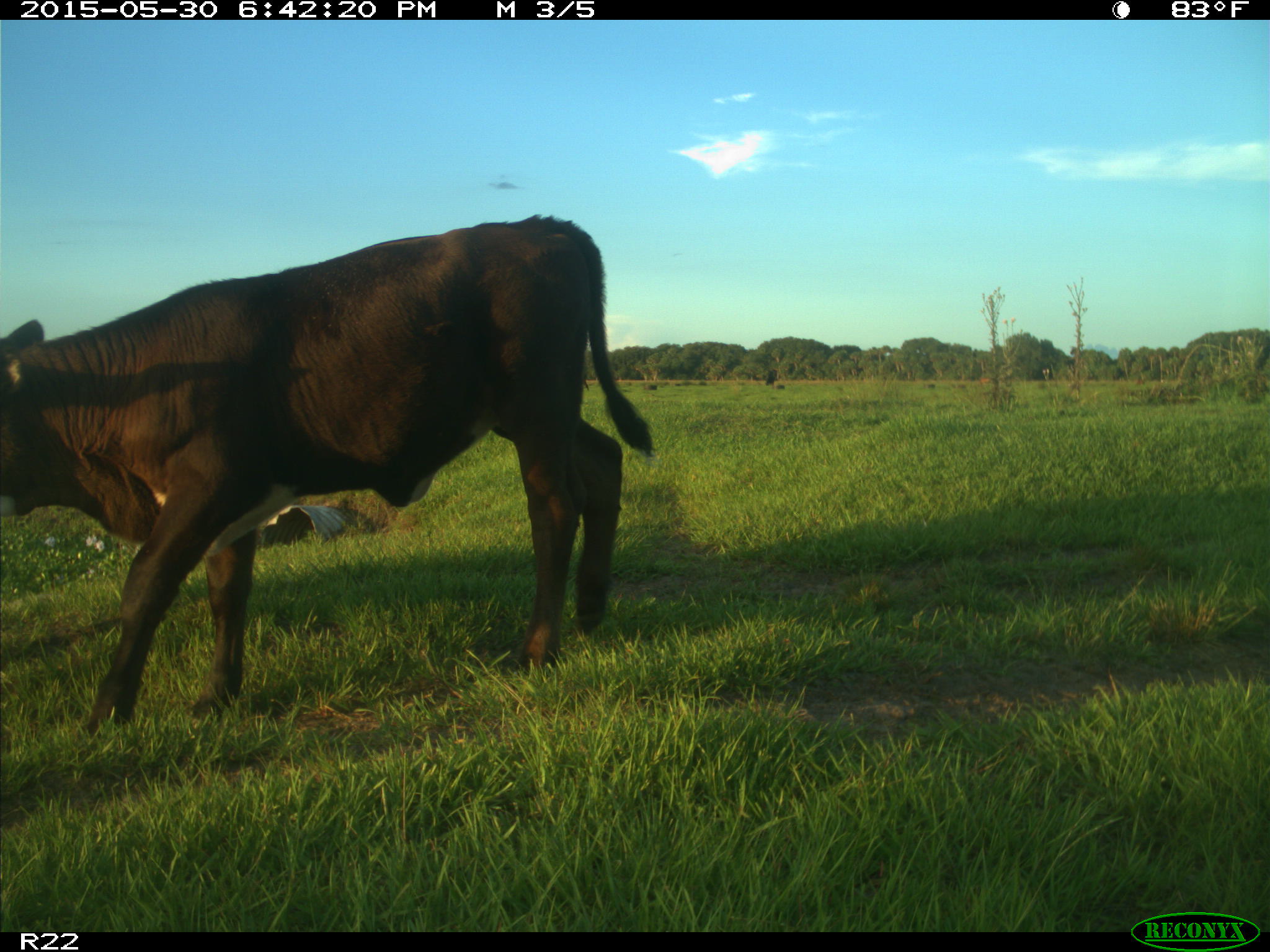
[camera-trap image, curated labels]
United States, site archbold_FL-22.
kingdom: Animalia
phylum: Chordata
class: Mammalia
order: Artiodactyla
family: Bovidae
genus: Bos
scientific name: Bos taurus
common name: domestic cow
Bos taurus (domestic cow).